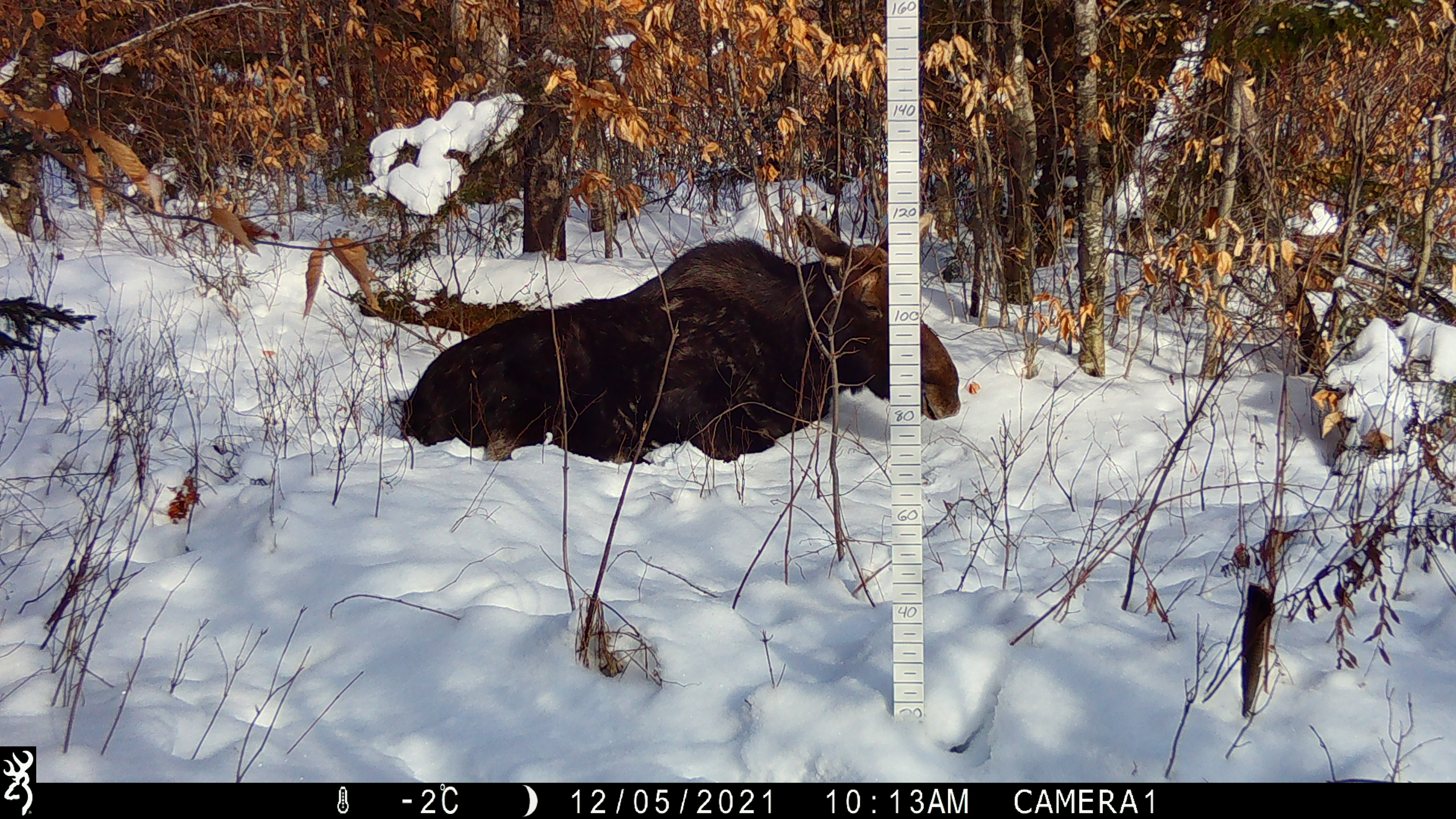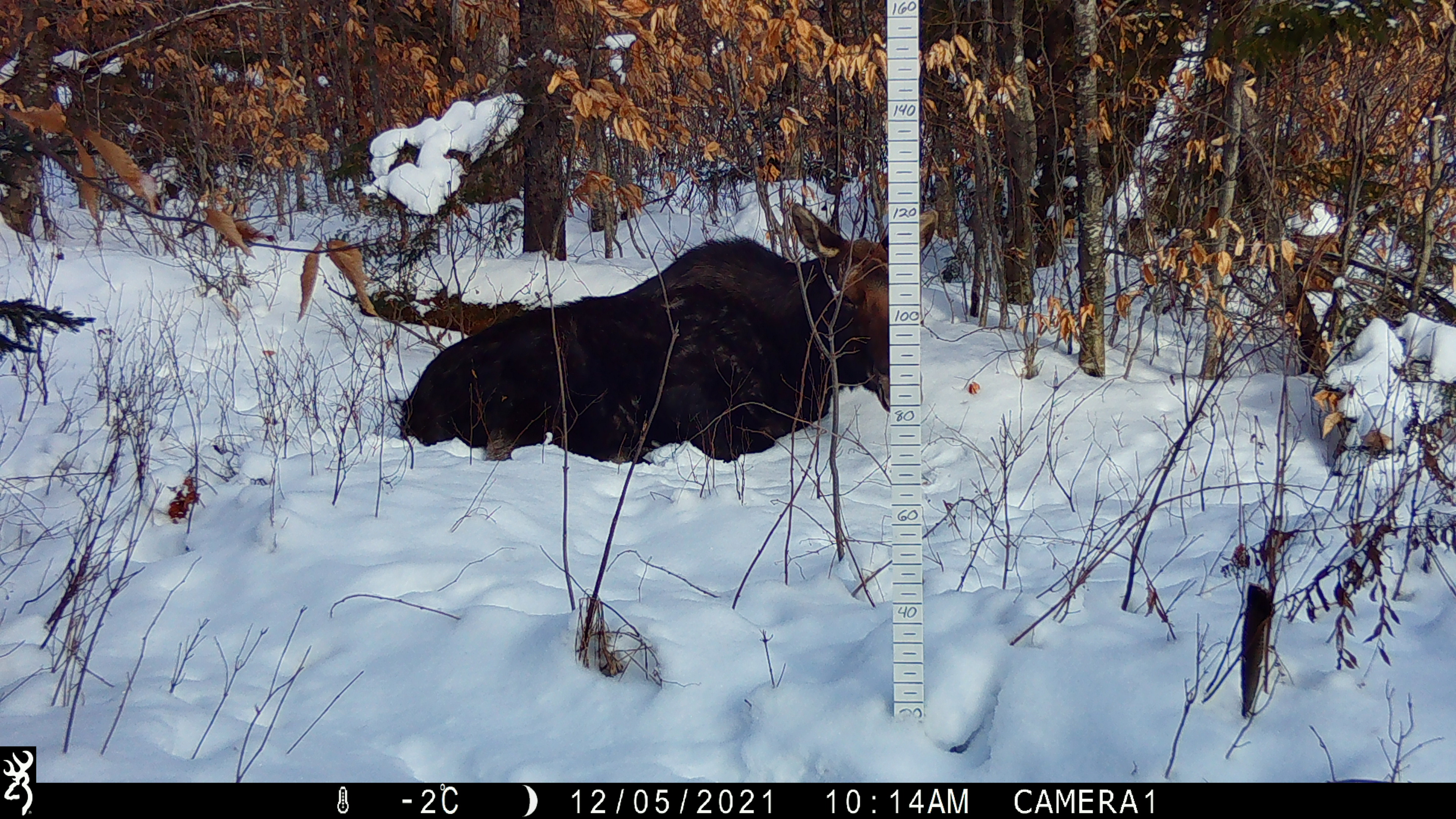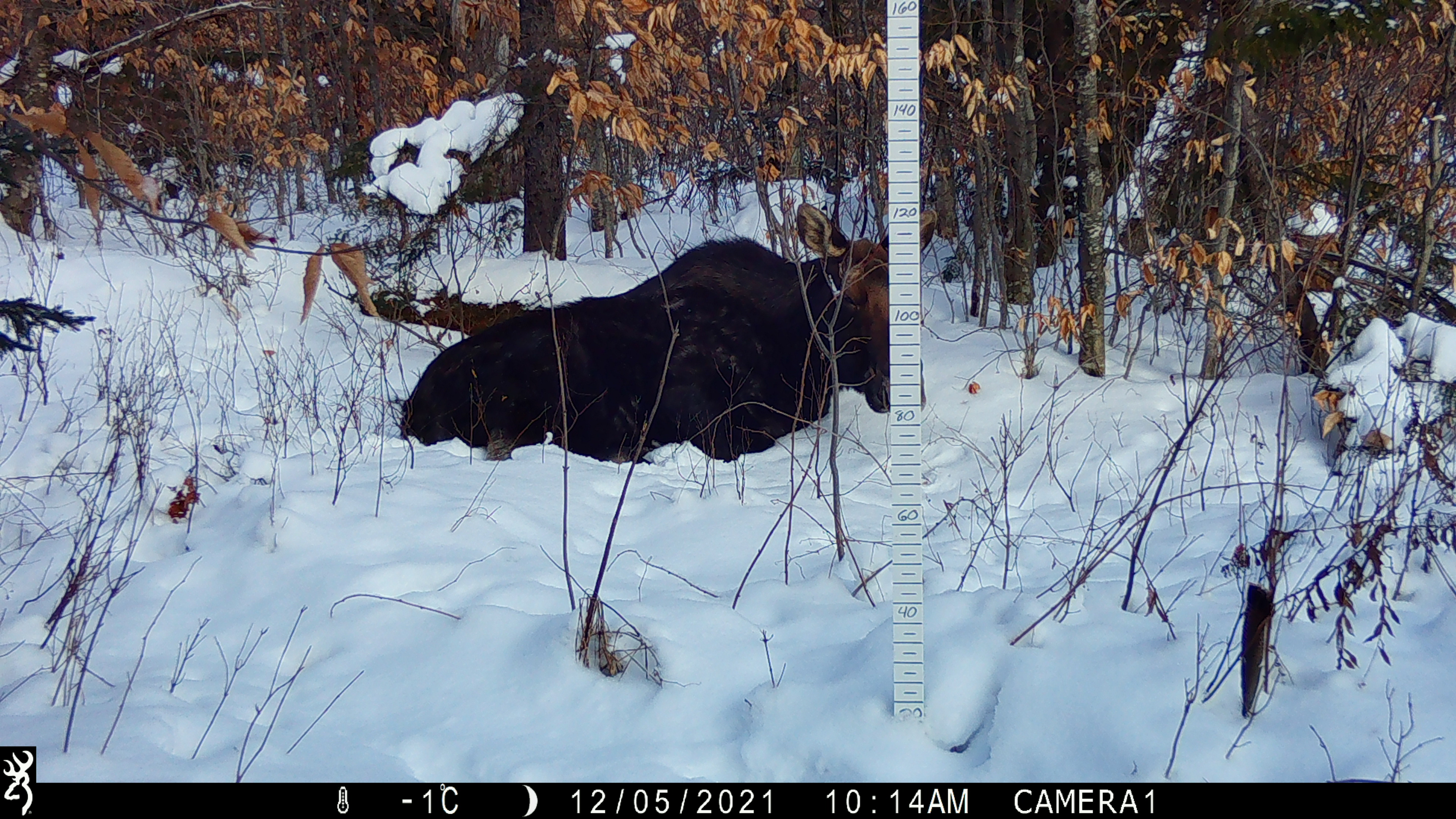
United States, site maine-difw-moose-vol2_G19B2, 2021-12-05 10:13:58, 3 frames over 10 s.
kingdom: Animalia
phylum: Chordata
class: Mammalia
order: Artiodactyla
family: Cervidae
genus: Alces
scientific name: Alces alces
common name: moose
Moose (Alces alces).